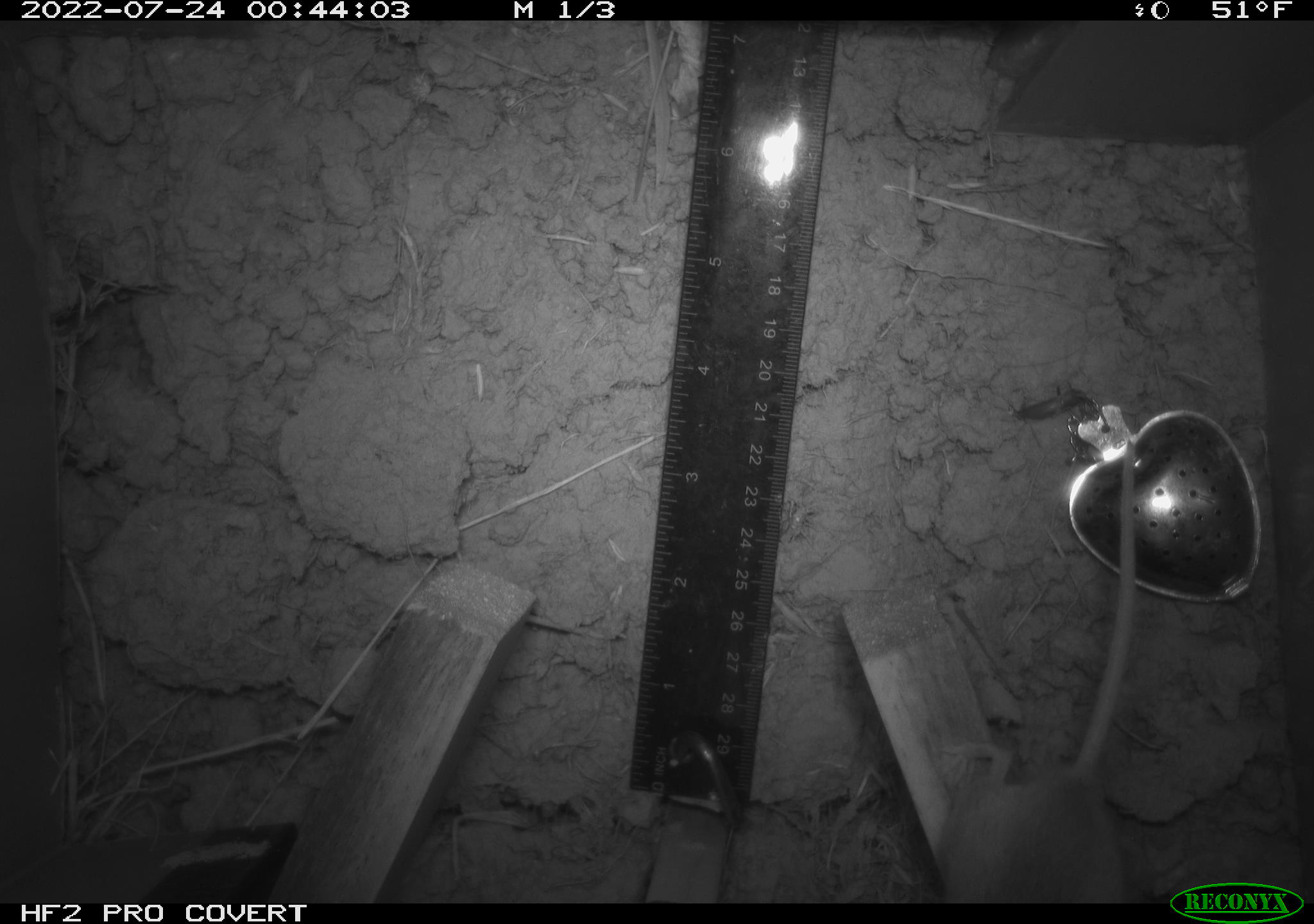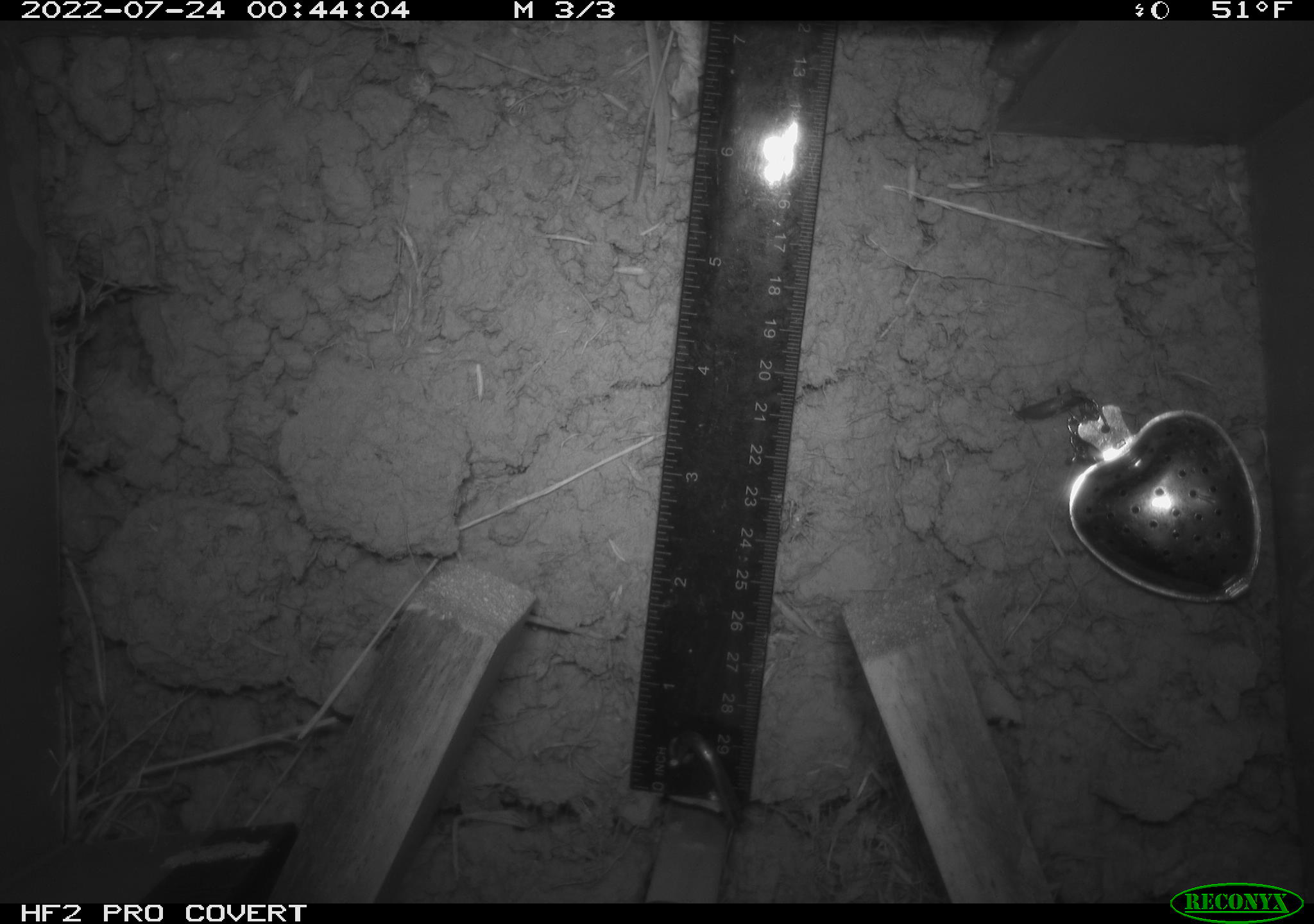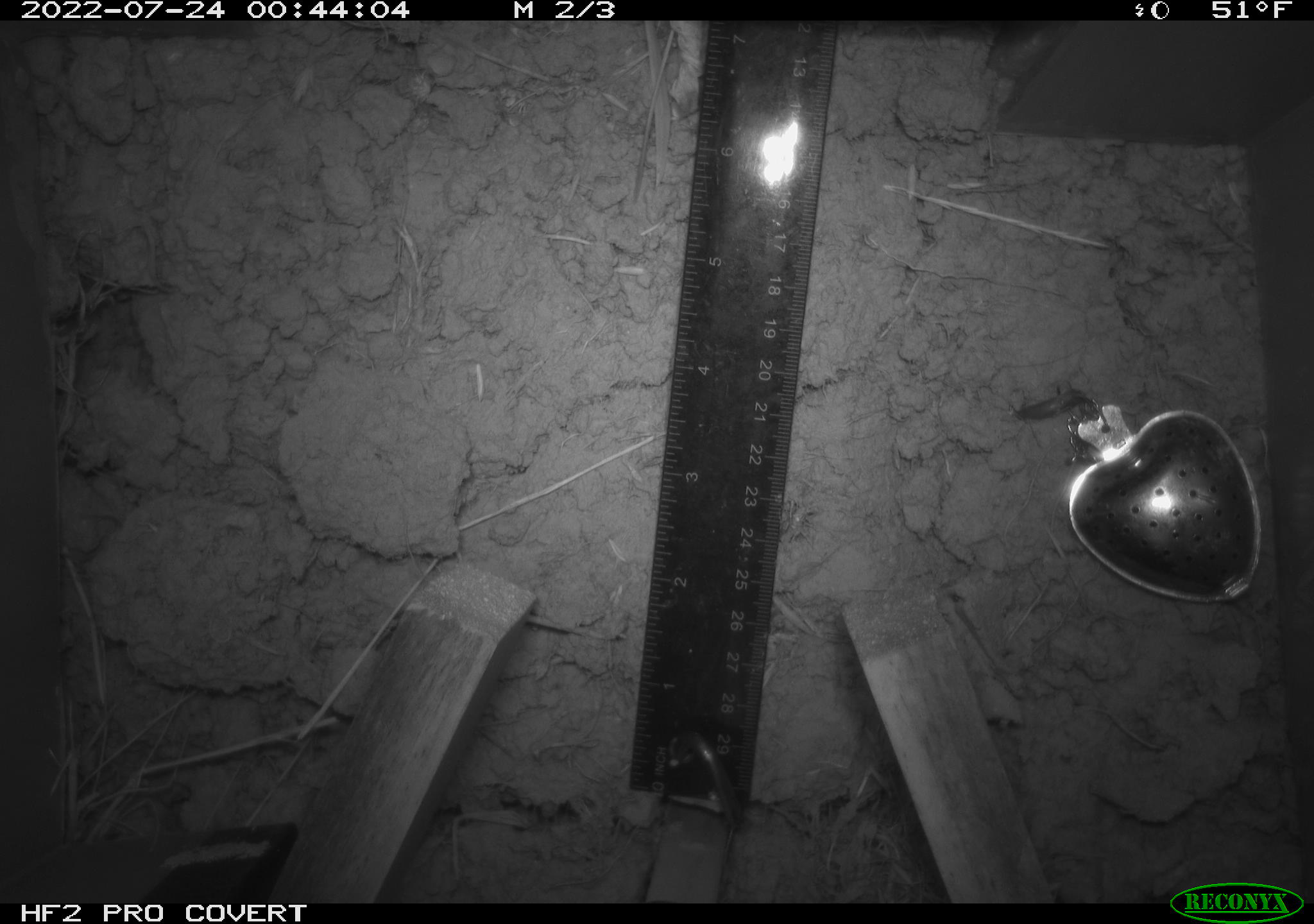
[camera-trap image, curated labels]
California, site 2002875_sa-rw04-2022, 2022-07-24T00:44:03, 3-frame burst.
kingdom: Animalia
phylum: Chordata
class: Mammalia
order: Rodentia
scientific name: Rodentia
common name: mouse species